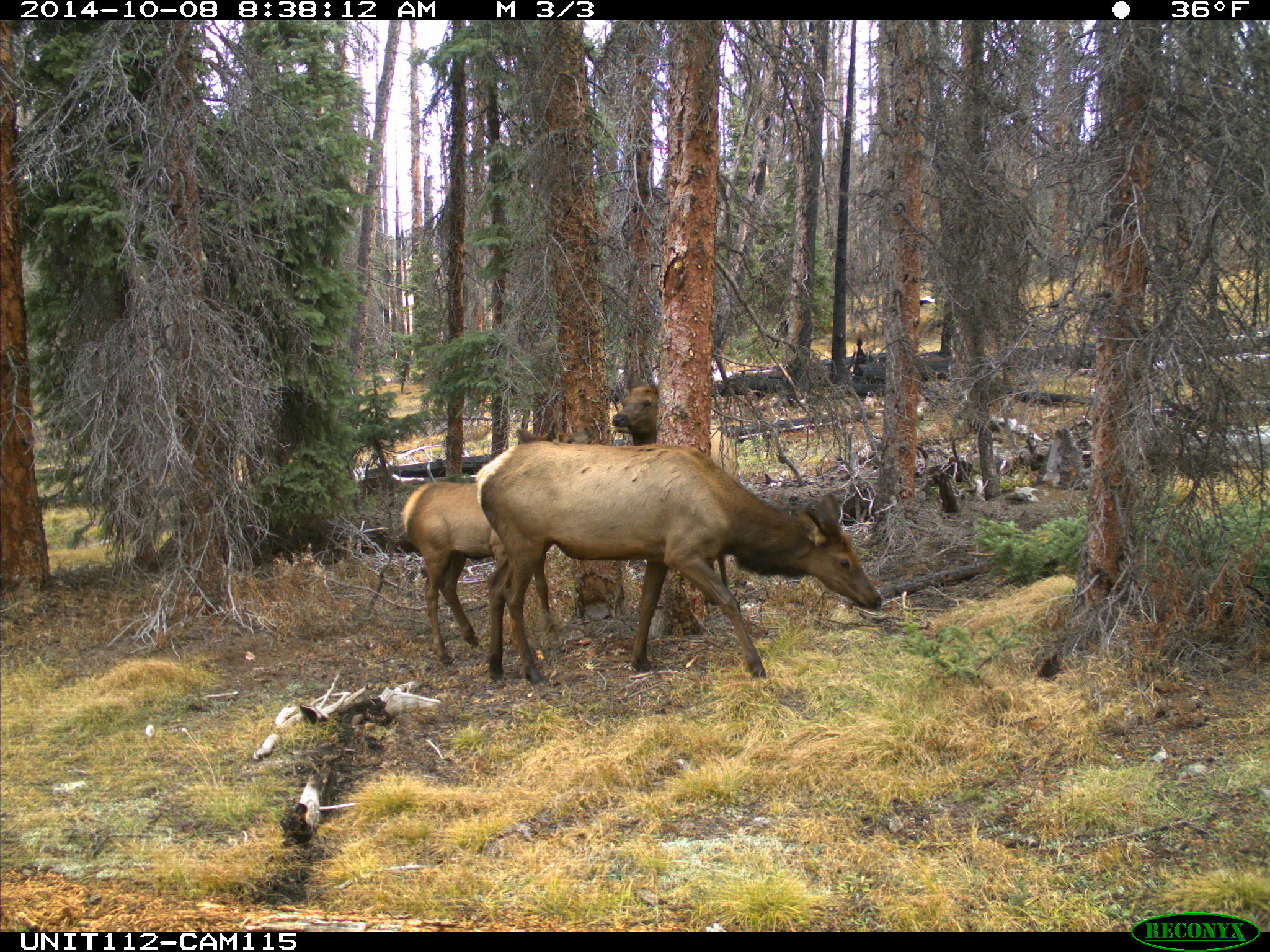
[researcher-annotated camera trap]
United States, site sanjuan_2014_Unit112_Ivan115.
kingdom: Animalia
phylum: Chordata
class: Mammalia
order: Artiodactyla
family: Cervidae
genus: Cervus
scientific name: Cervus elaphus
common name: red deer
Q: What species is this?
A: Cervus elaphus (red deer).